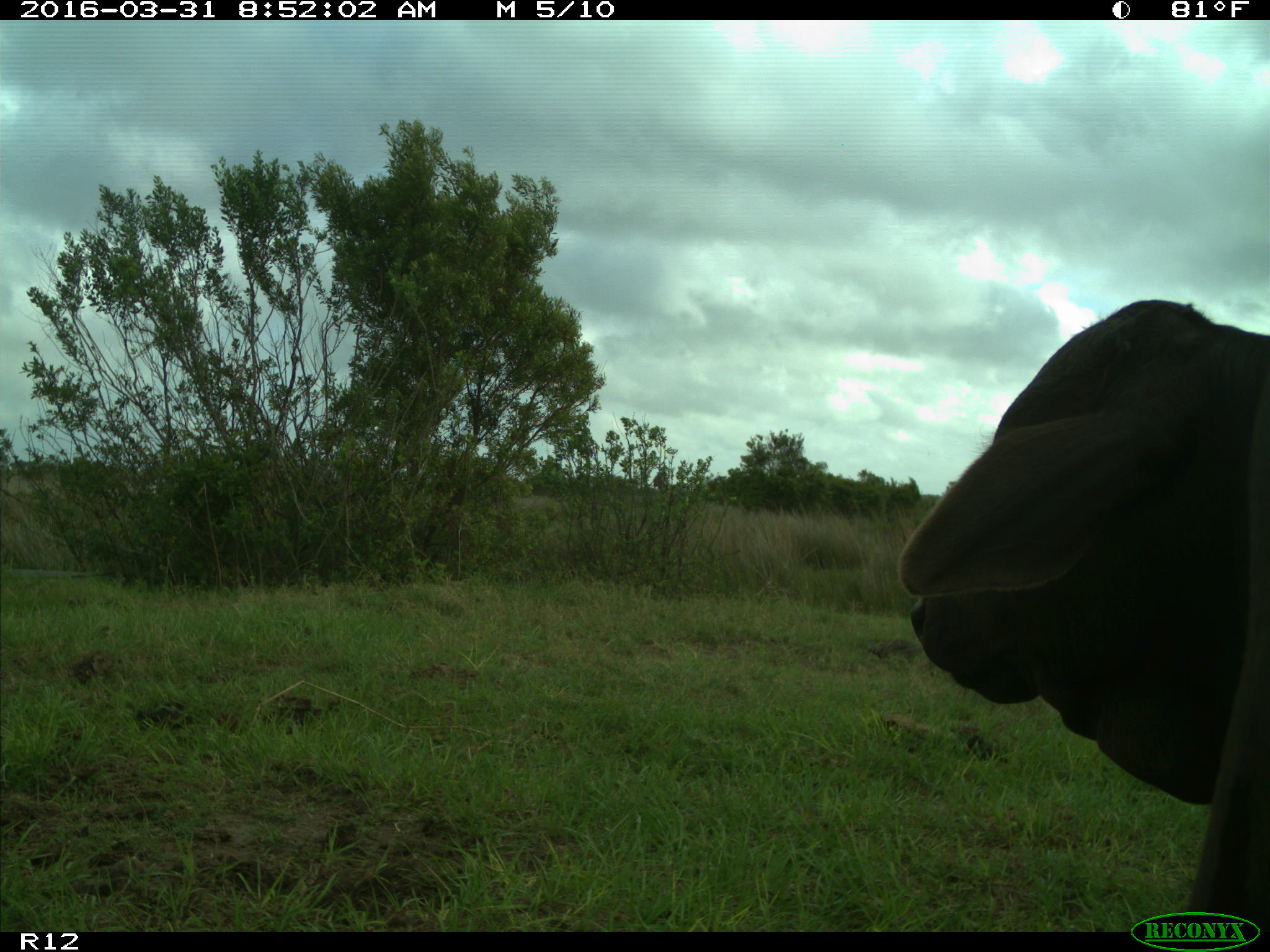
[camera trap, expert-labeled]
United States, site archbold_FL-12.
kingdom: Animalia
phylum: Chordata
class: Mammalia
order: Artiodactyla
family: Bovidae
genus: Bos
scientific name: Bos taurus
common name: domestic cow